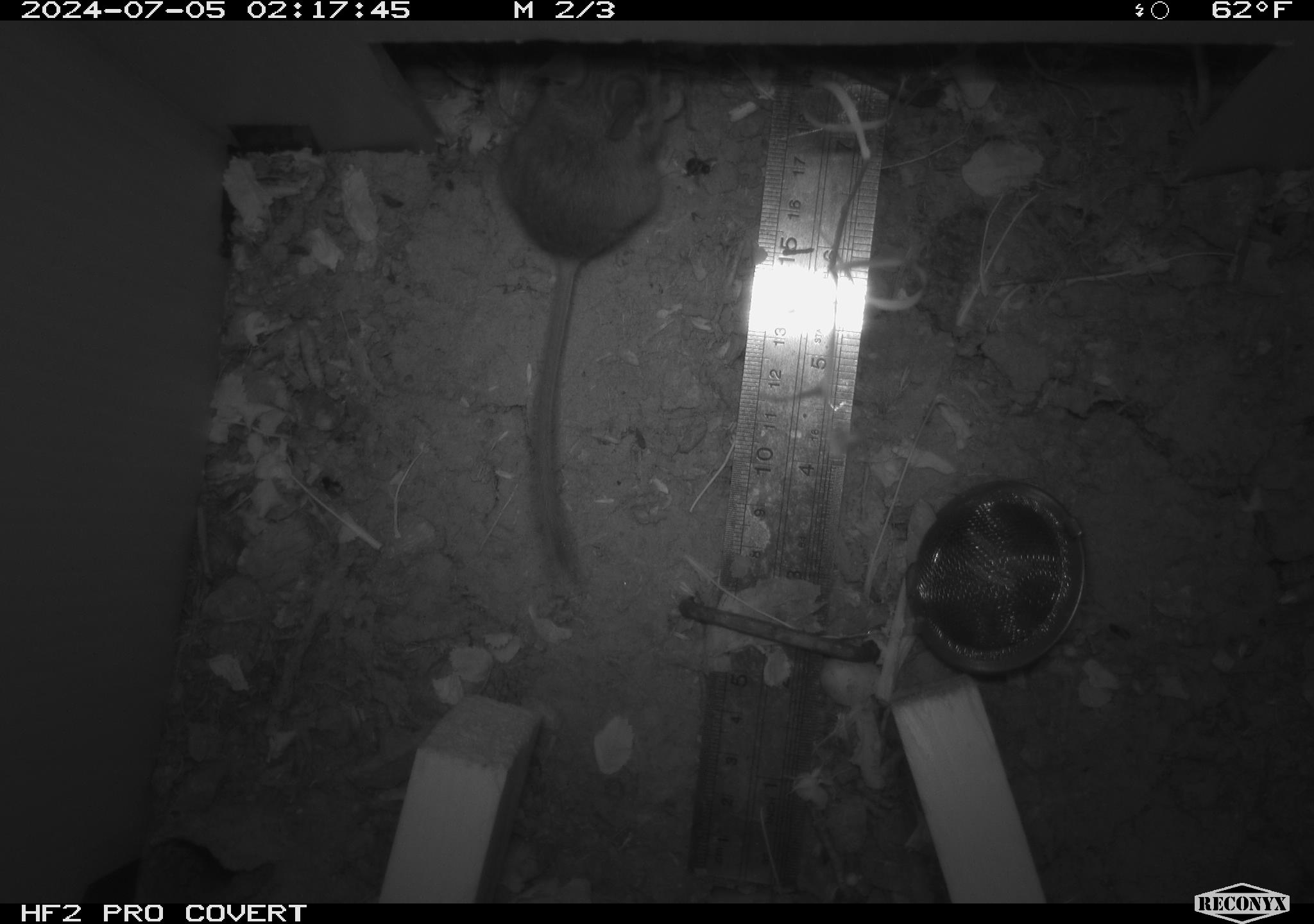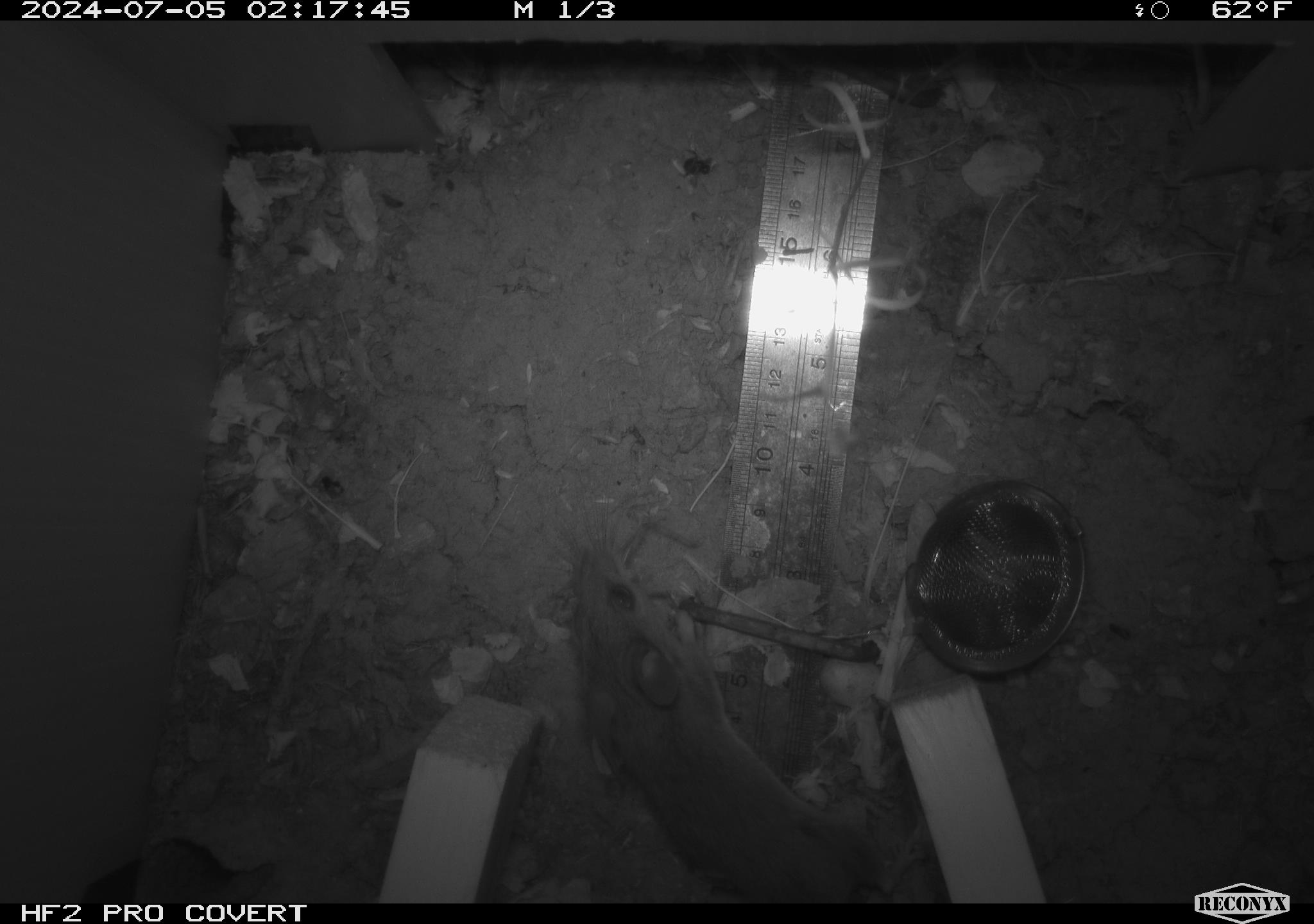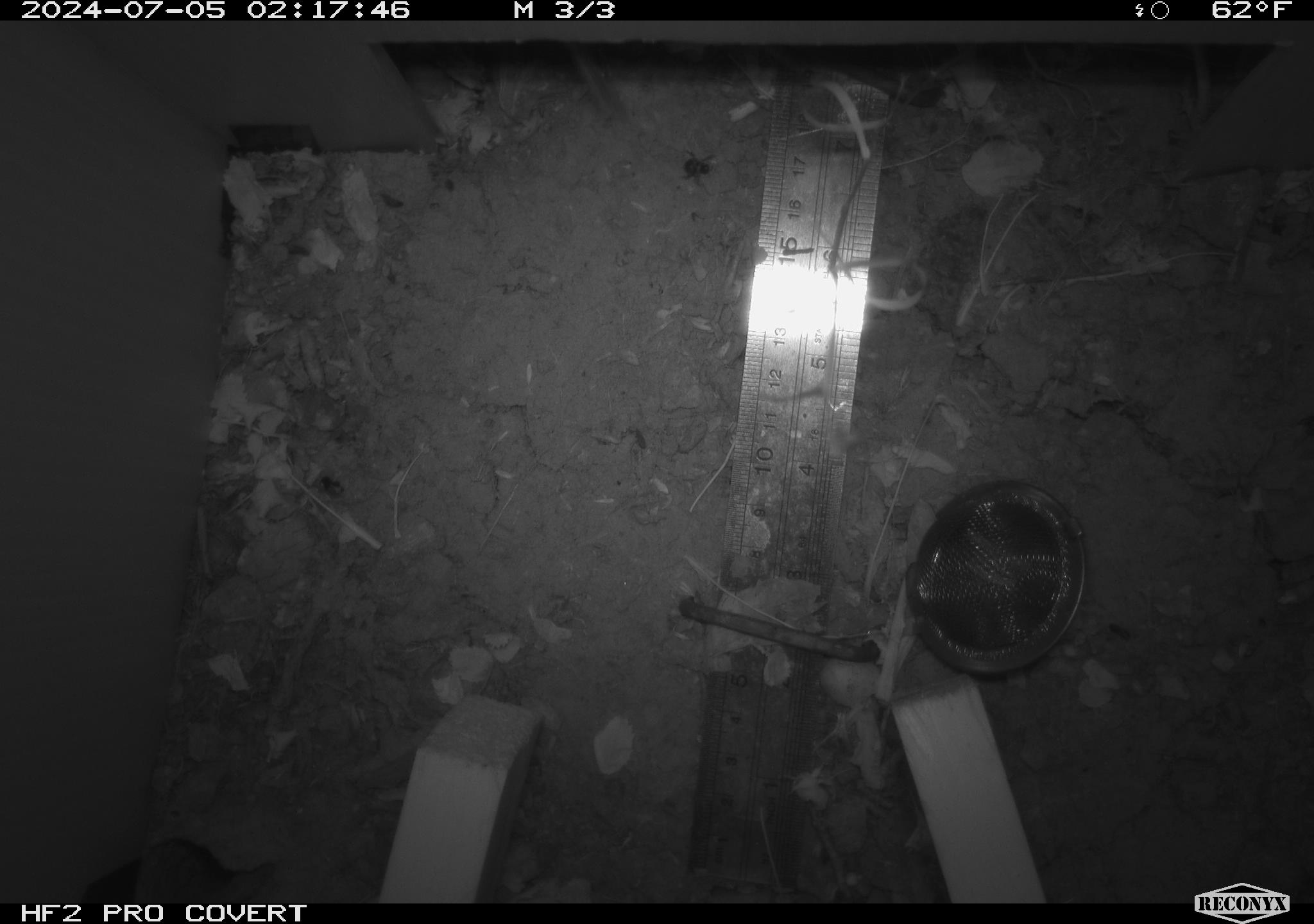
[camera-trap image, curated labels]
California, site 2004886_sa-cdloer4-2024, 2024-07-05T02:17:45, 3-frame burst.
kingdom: Animalia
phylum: Chordata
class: Mammalia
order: Rodentia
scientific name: Rodentia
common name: rodent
Rodent (Rodentia).